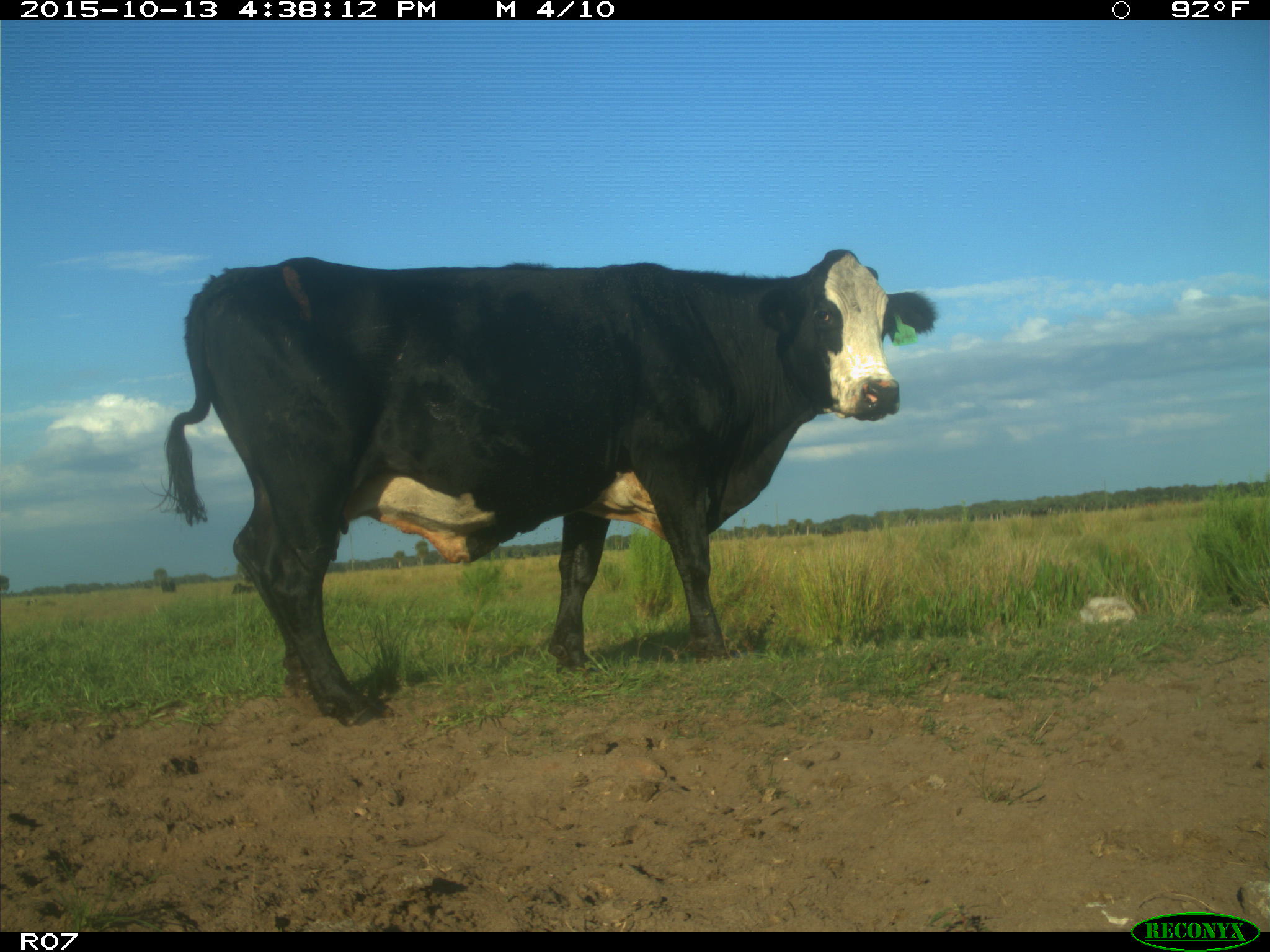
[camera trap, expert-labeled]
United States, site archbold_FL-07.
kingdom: Animalia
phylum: Chordata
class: Mammalia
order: Artiodactyla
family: Bovidae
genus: Bos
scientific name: Bos taurus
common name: domestic cow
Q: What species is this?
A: Bos taurus (domestic cow).